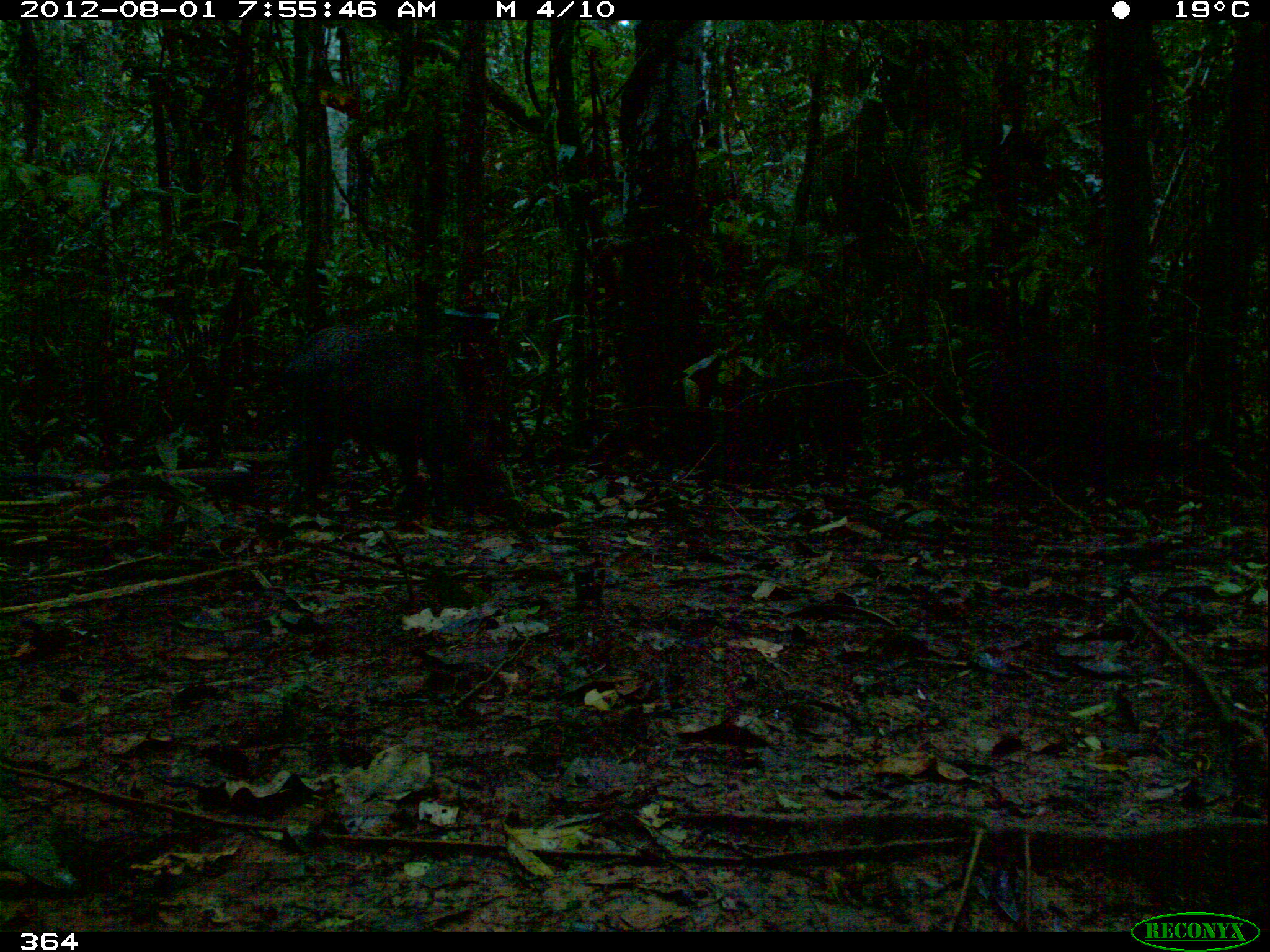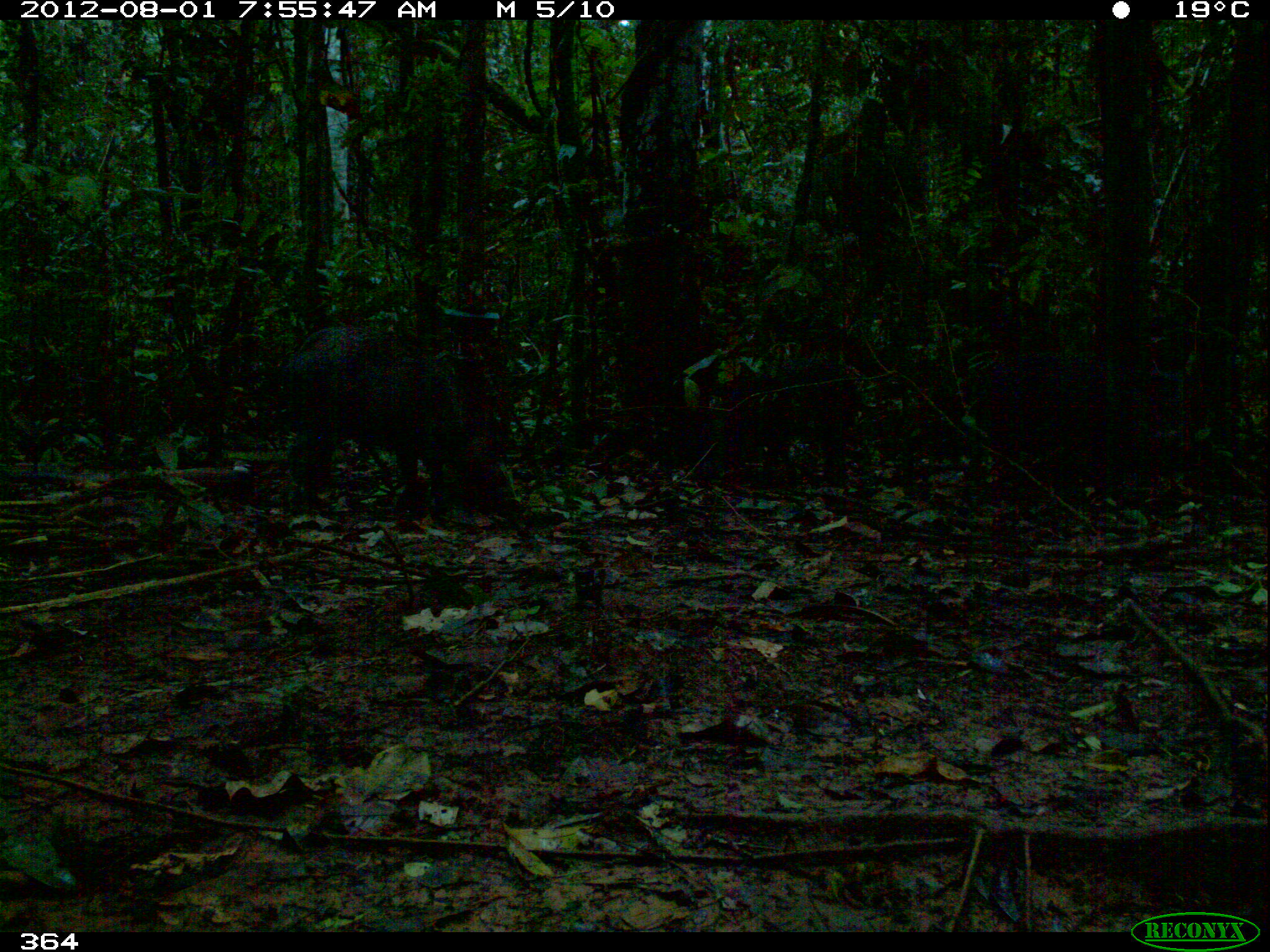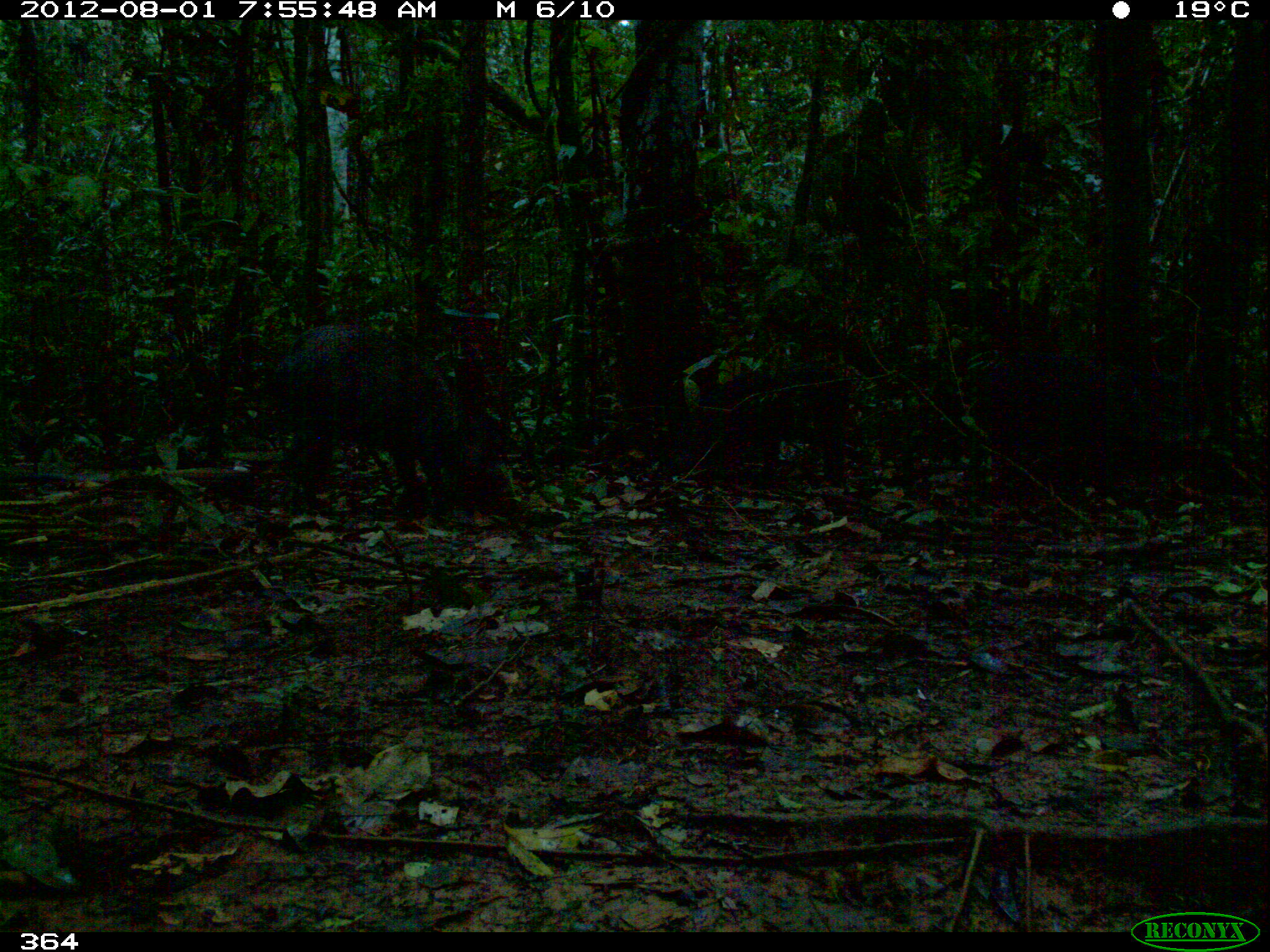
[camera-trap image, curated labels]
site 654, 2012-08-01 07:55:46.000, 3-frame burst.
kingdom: Animalia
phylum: Chordata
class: Mammalia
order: Artiodactyla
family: Tayassuidae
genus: Pecari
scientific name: Pecari tajacu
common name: collared peccary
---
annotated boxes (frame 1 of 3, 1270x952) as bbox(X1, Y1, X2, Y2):
pecari tajacu: bbox(280, 327, 465, 507); bbox(995, 352, 1112, 491); bbox(737, 360, 863, 485)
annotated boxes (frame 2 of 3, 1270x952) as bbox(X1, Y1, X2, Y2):
pecari tajacu: bbox(288, 324, 461, 516); bbox(725, 359, 863, 484); bbox(996, 351, 1108, 498)